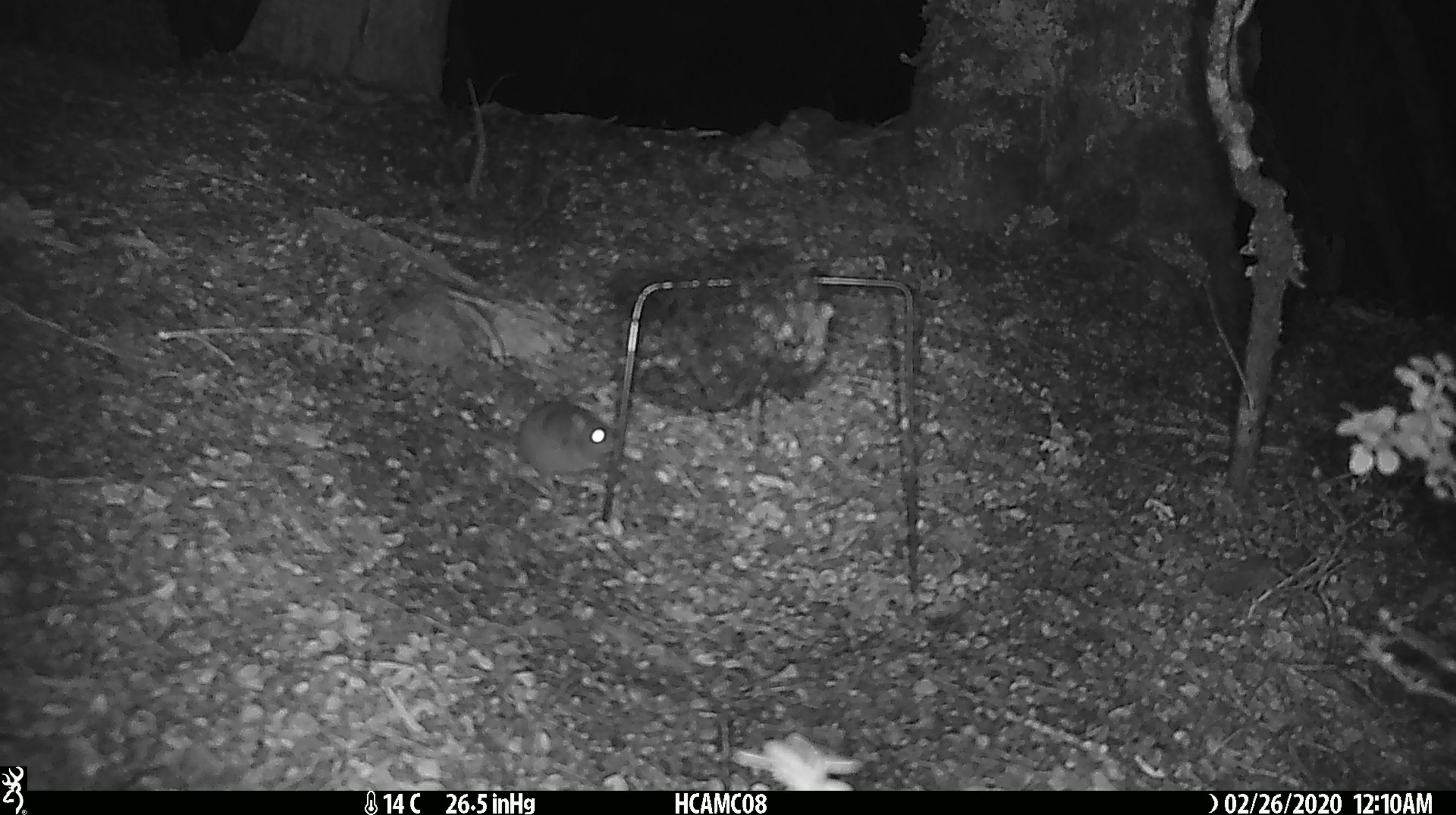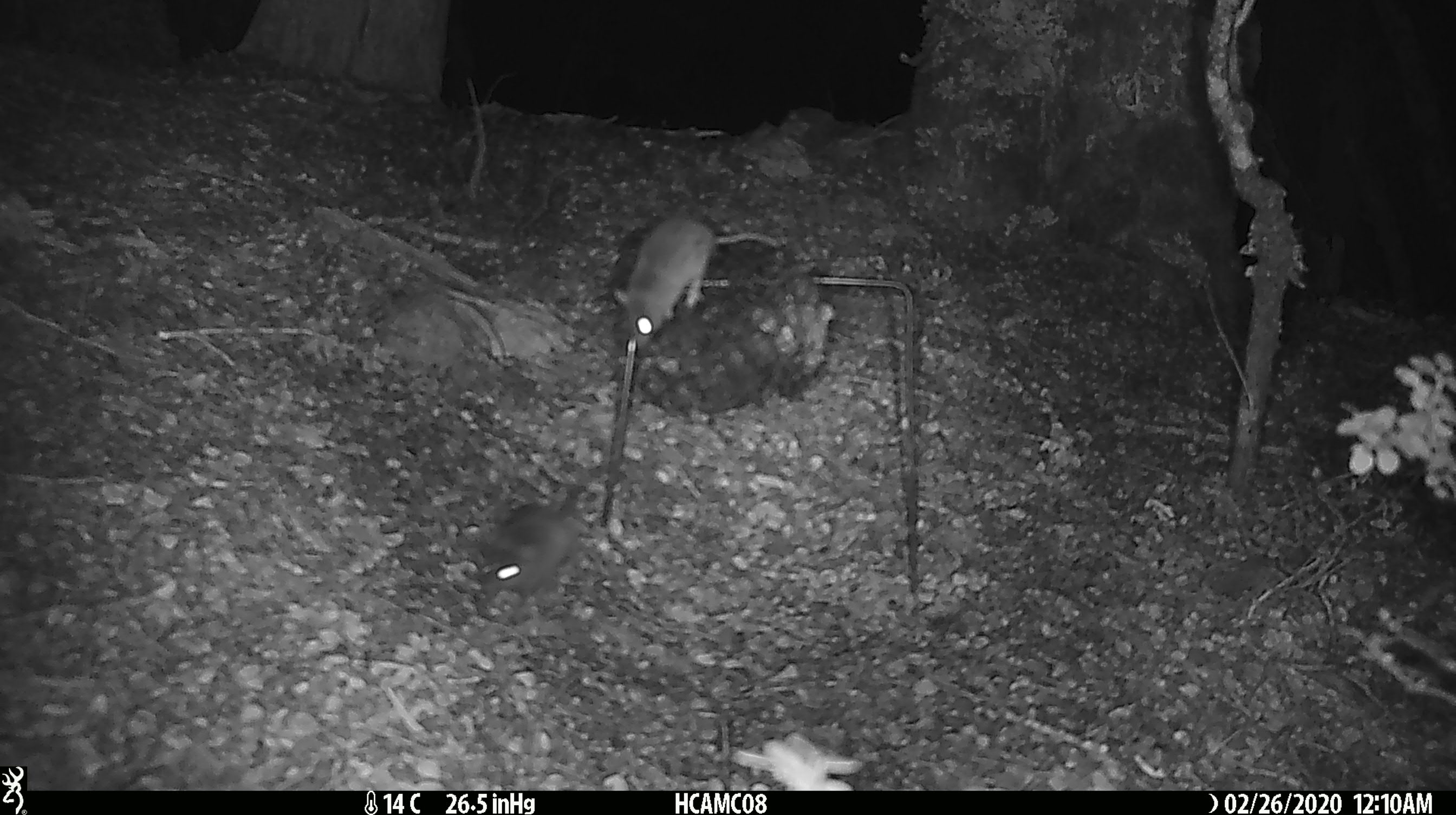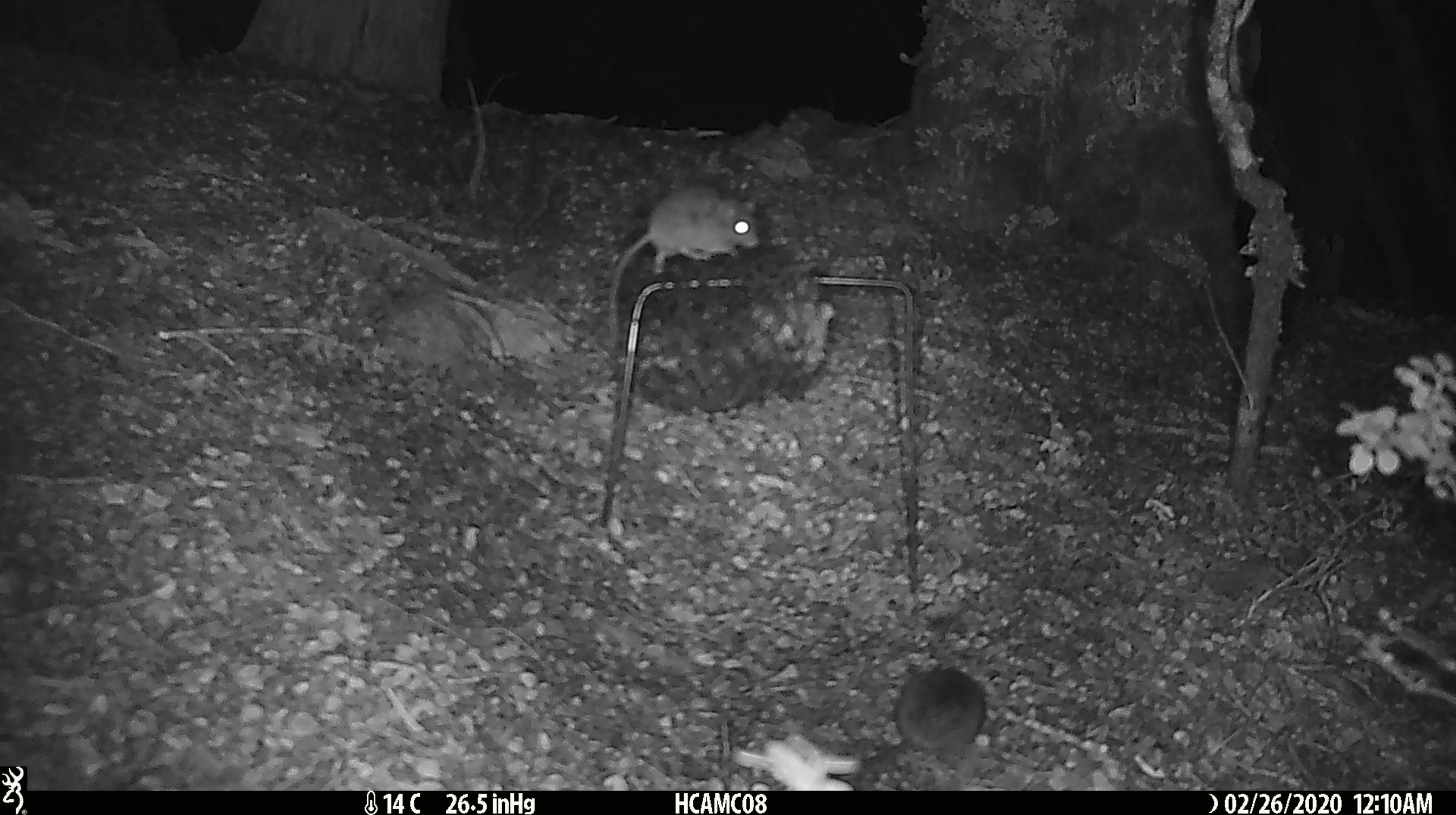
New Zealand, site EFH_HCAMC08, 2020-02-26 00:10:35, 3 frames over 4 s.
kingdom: Animalia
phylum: Chordata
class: Mammalia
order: Rodentia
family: Muridae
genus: Mus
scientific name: Mus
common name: mouse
Mouse (Mus).